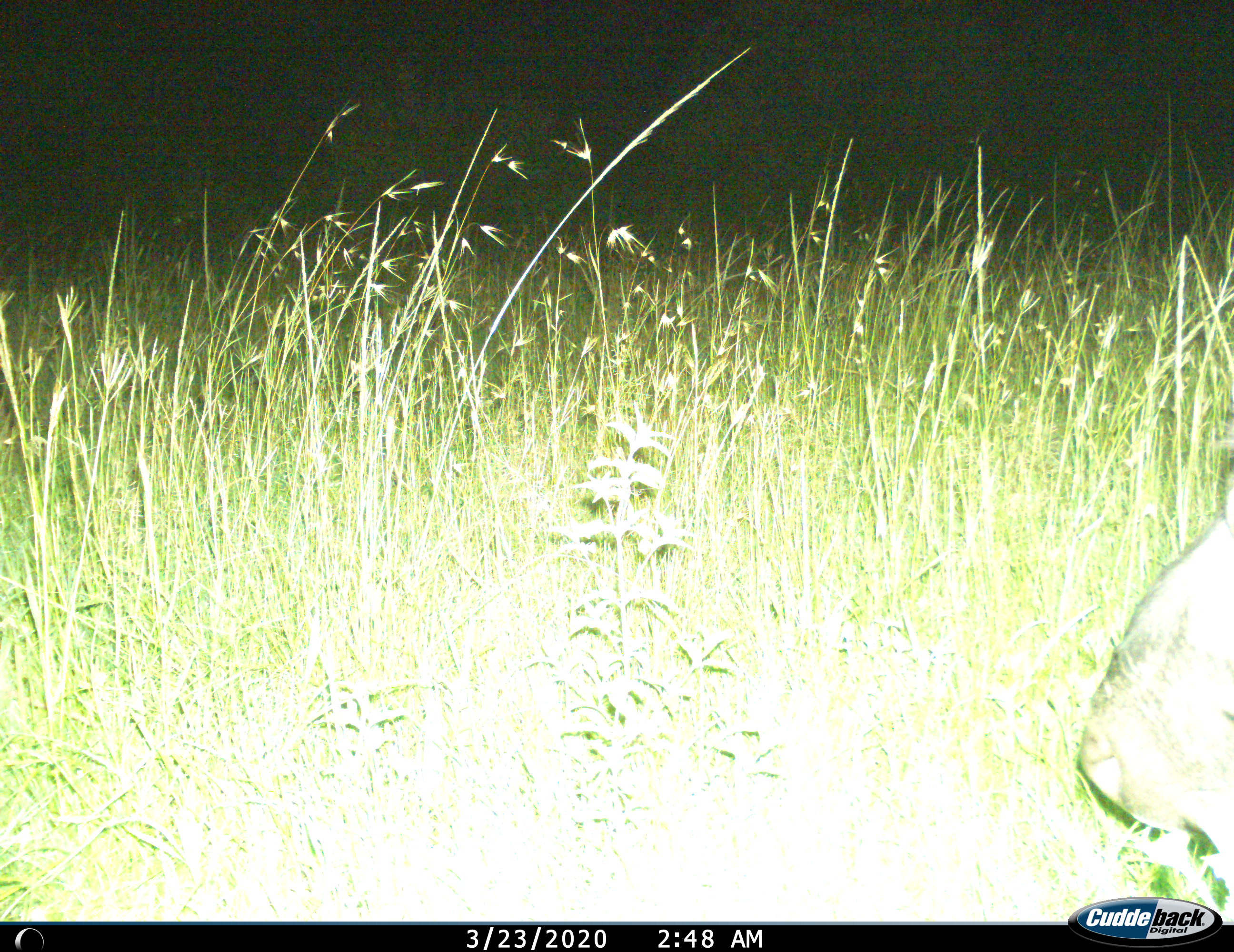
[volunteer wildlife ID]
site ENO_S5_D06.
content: unidentified animal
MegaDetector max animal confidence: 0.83